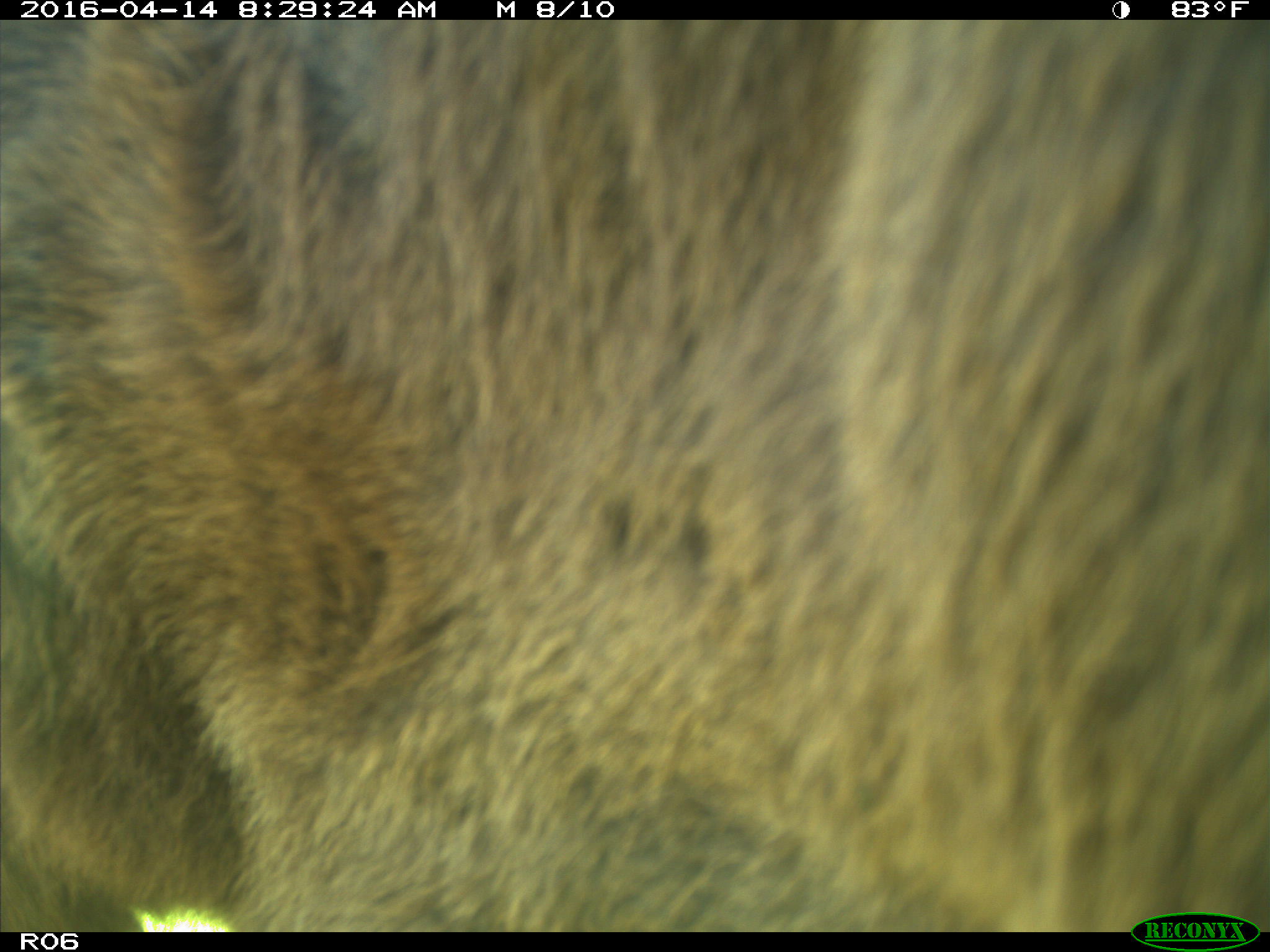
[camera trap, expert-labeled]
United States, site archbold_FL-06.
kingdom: Animalia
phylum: Chordata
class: Mammalia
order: Artiodactyla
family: Bovidae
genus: Bos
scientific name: Bos taurus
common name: domestic cow